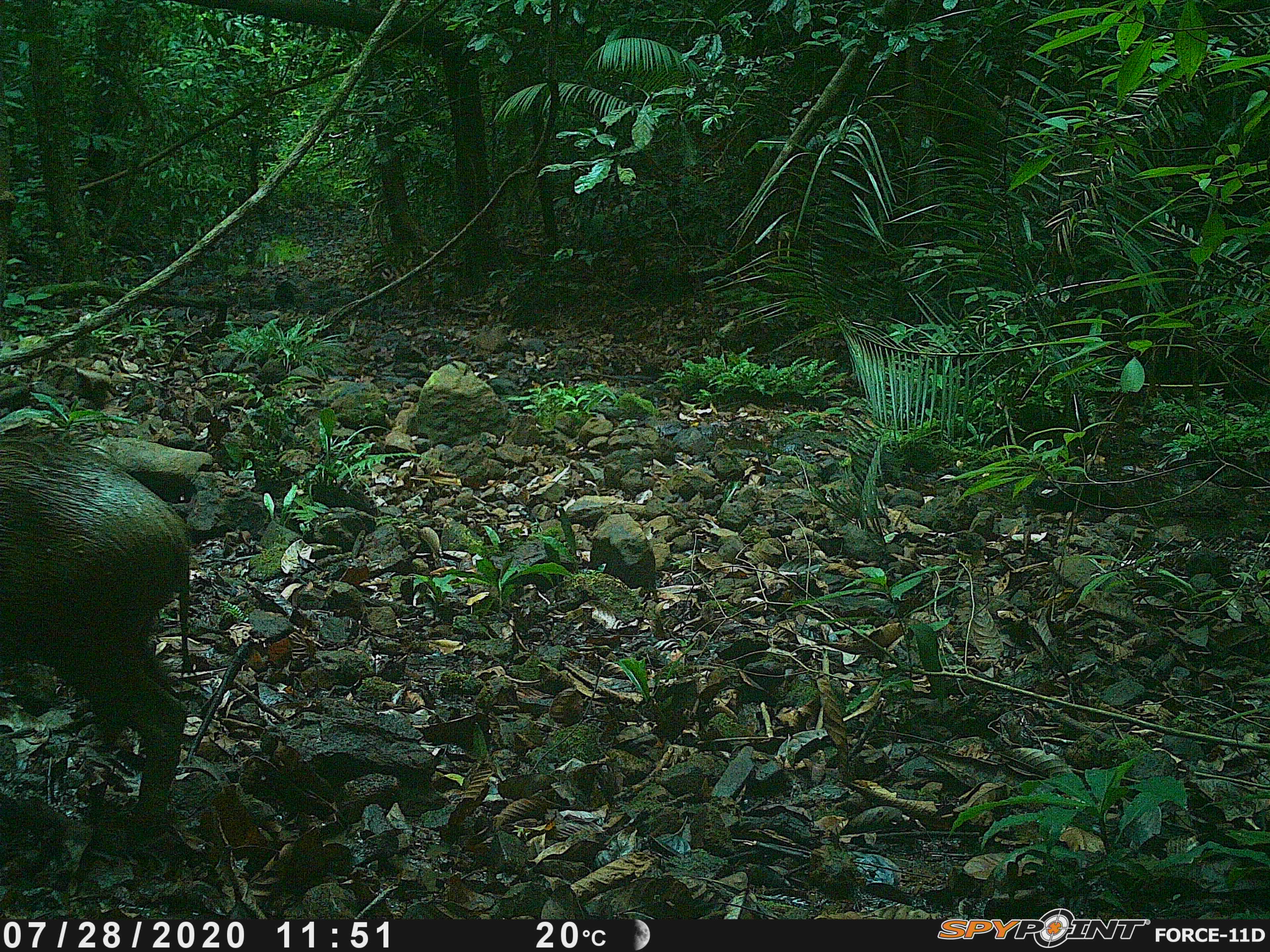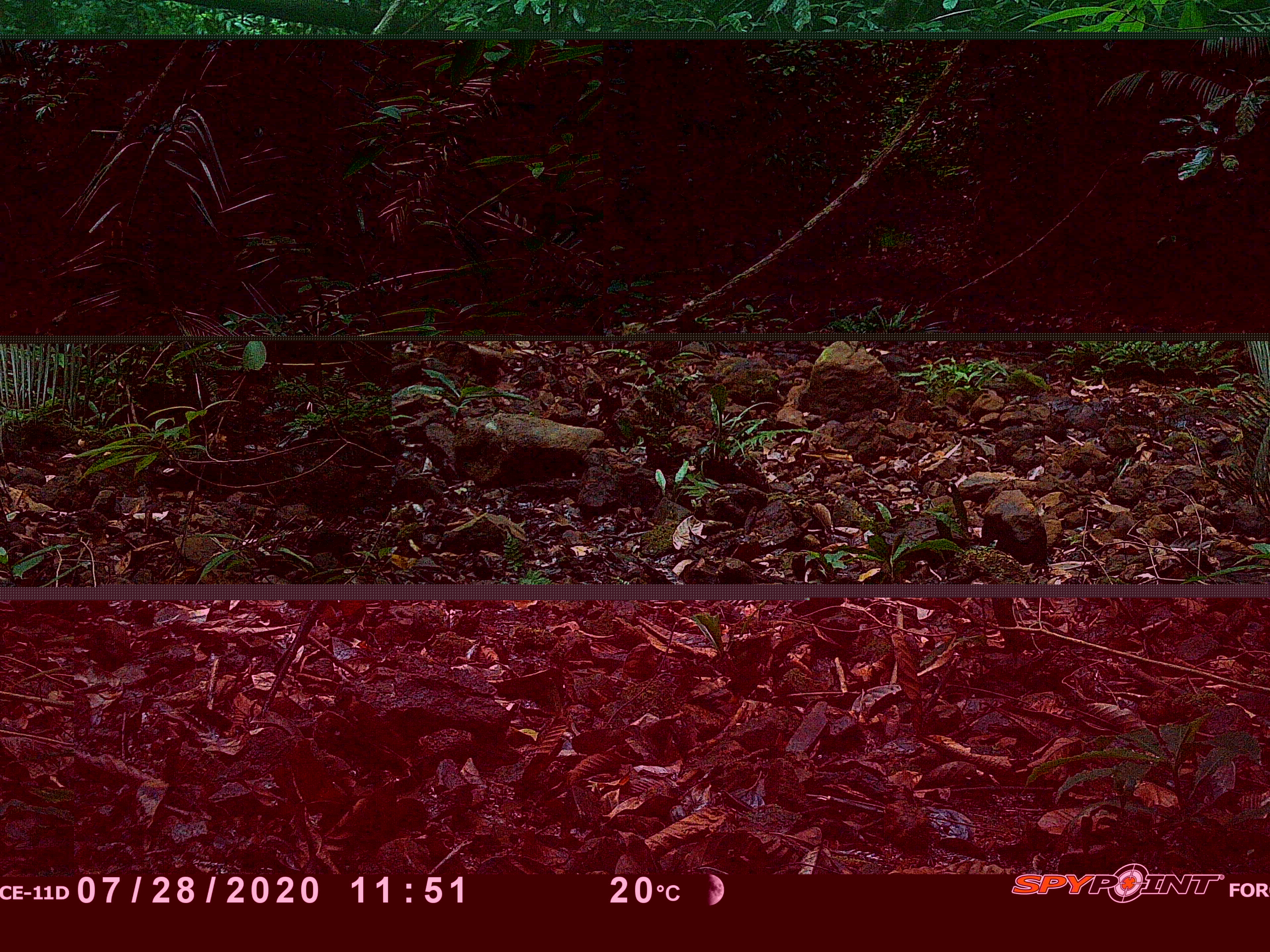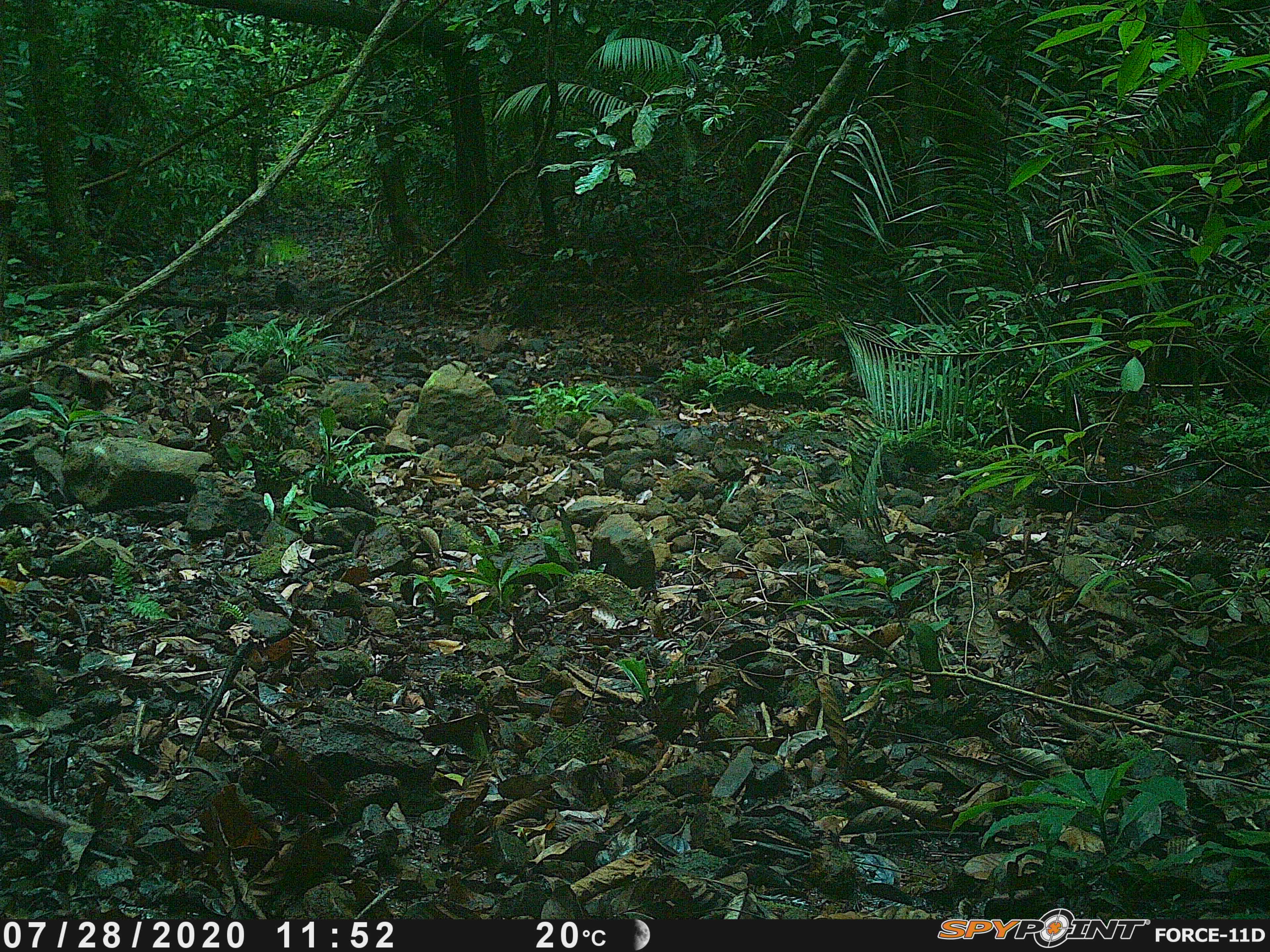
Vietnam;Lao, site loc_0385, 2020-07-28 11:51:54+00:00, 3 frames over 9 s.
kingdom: Animalia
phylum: Chordata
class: Mammalia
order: Artiodactyla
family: Suidae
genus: Sus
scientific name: Sus scrofa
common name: eurasian wild pig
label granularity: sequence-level